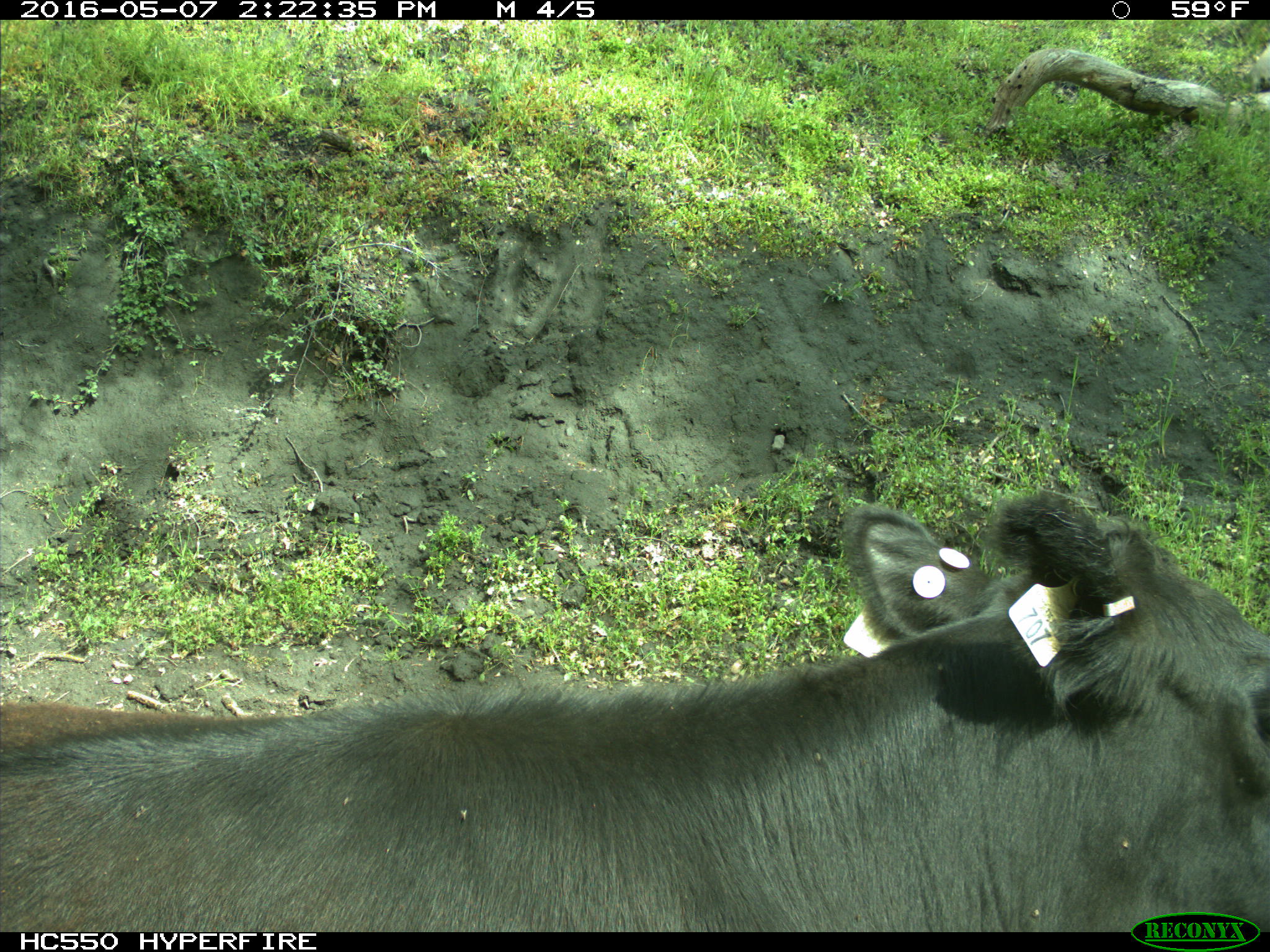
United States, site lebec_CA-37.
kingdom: Animalia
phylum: Chordata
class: Mammalia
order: Artiodactyla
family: Bovidae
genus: Bos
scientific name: Bos taurus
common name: domestic cow